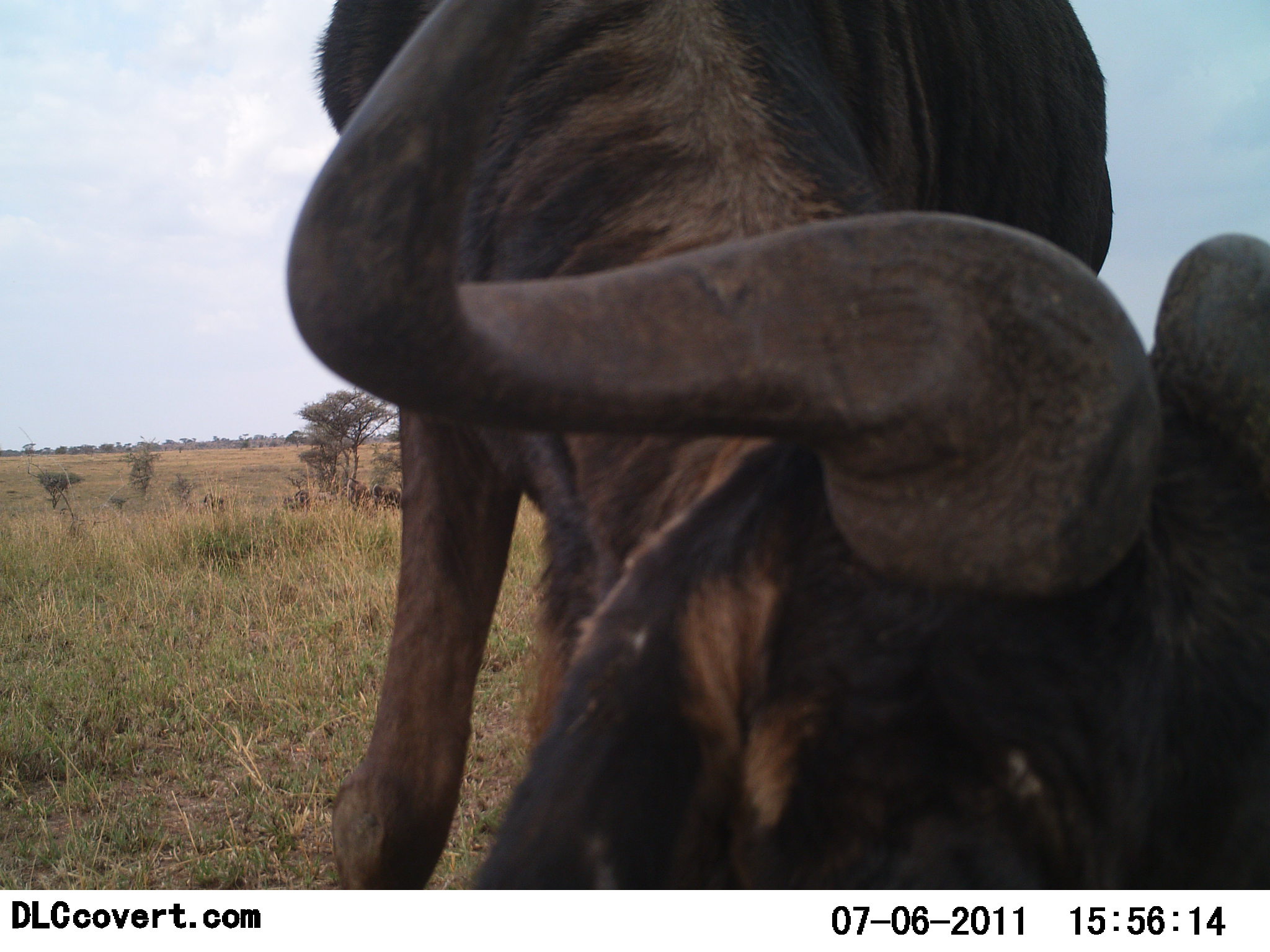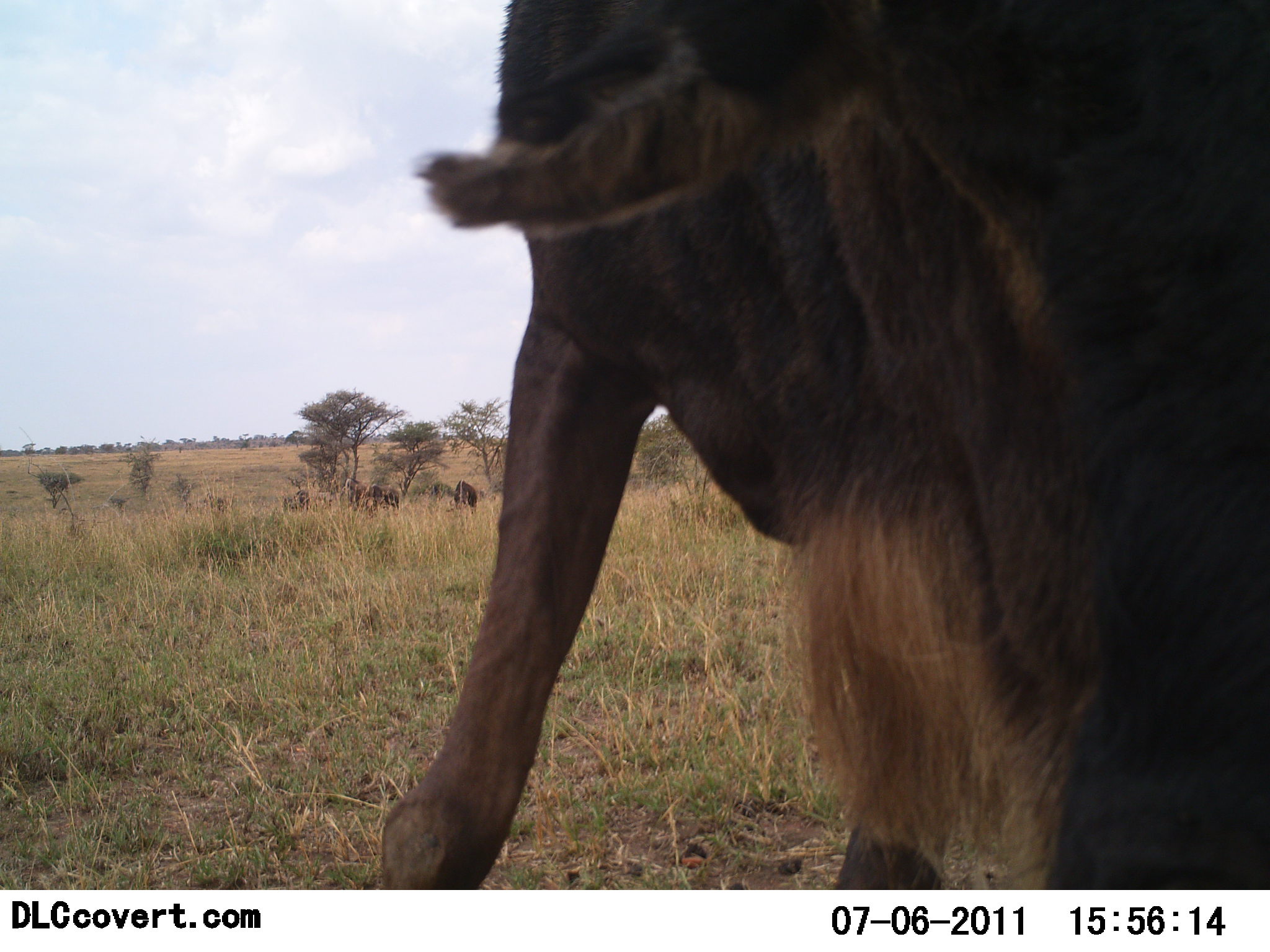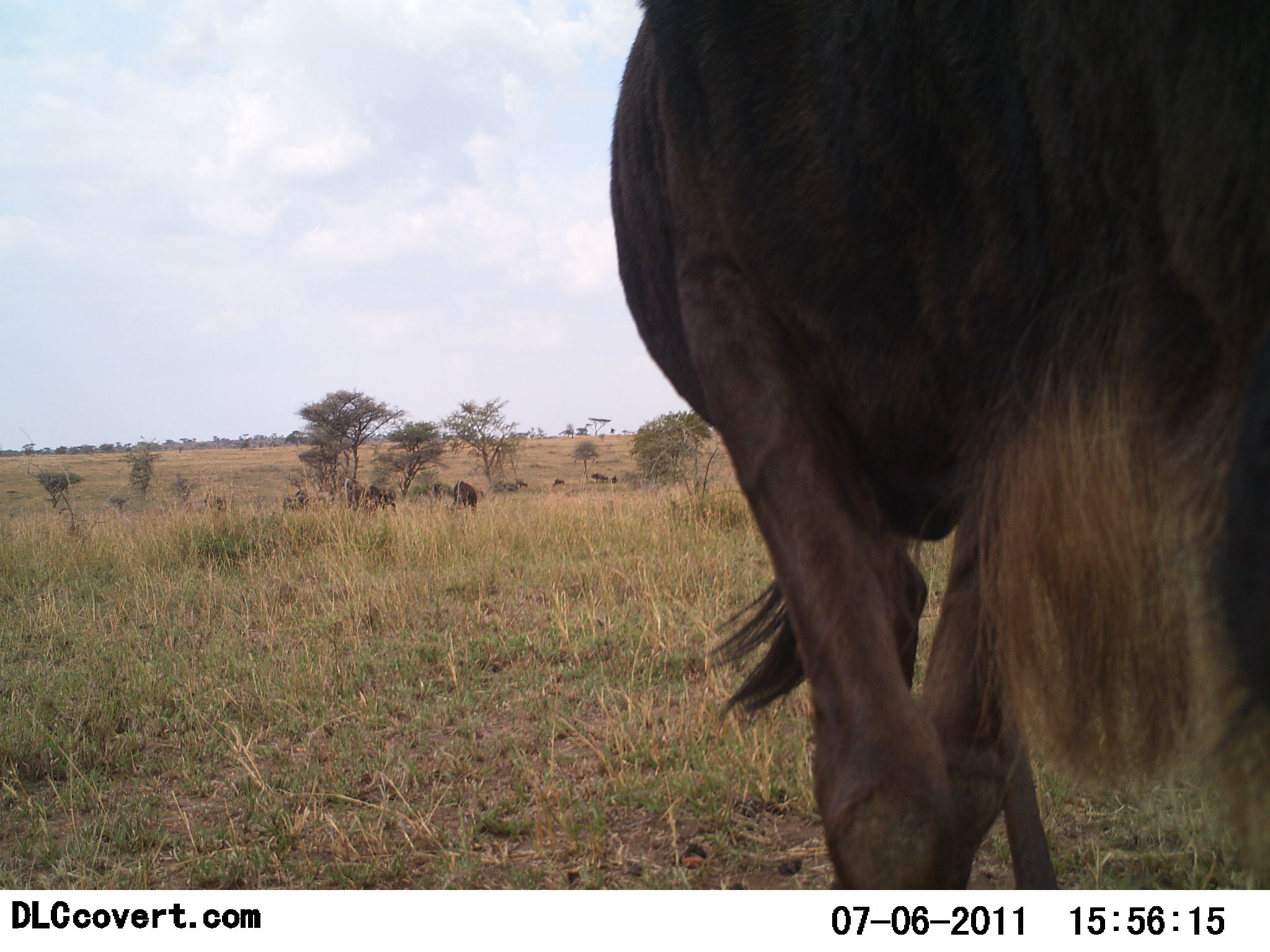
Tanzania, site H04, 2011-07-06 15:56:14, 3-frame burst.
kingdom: Animalia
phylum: Chordata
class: Mammalia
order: Artiodactyla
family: Bovidae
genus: Connochaetes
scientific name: Connochaetes taurinus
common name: blue wildebeest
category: wildebeest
Wildebeest (blue wildebeest) (Connochaetes taurinus), count 1. Behavior (volunteer vote fractions): standing 60%, resting 0%, moving 20%, interacting 10%. Young present (vote fraction): 0%. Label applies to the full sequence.